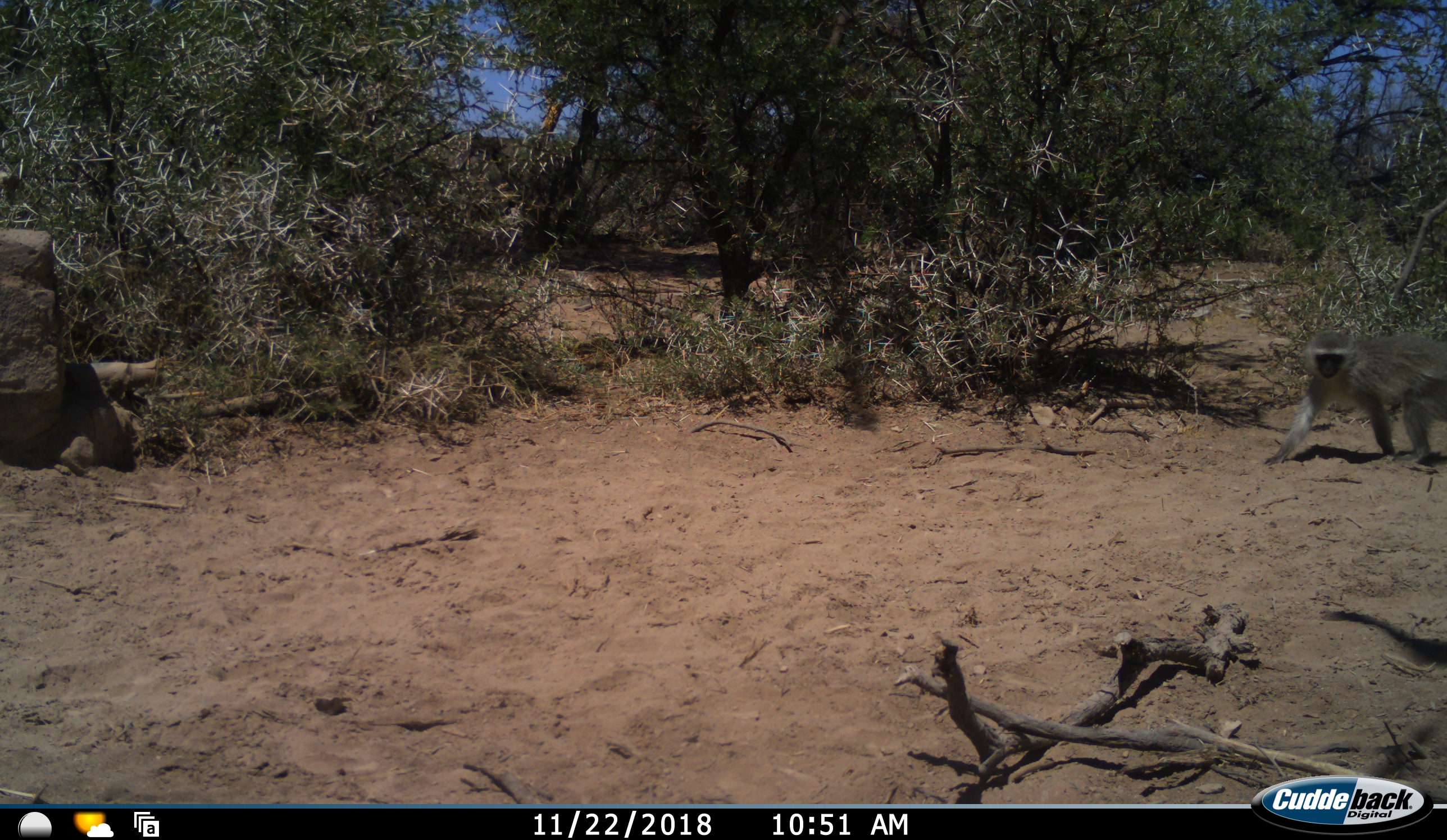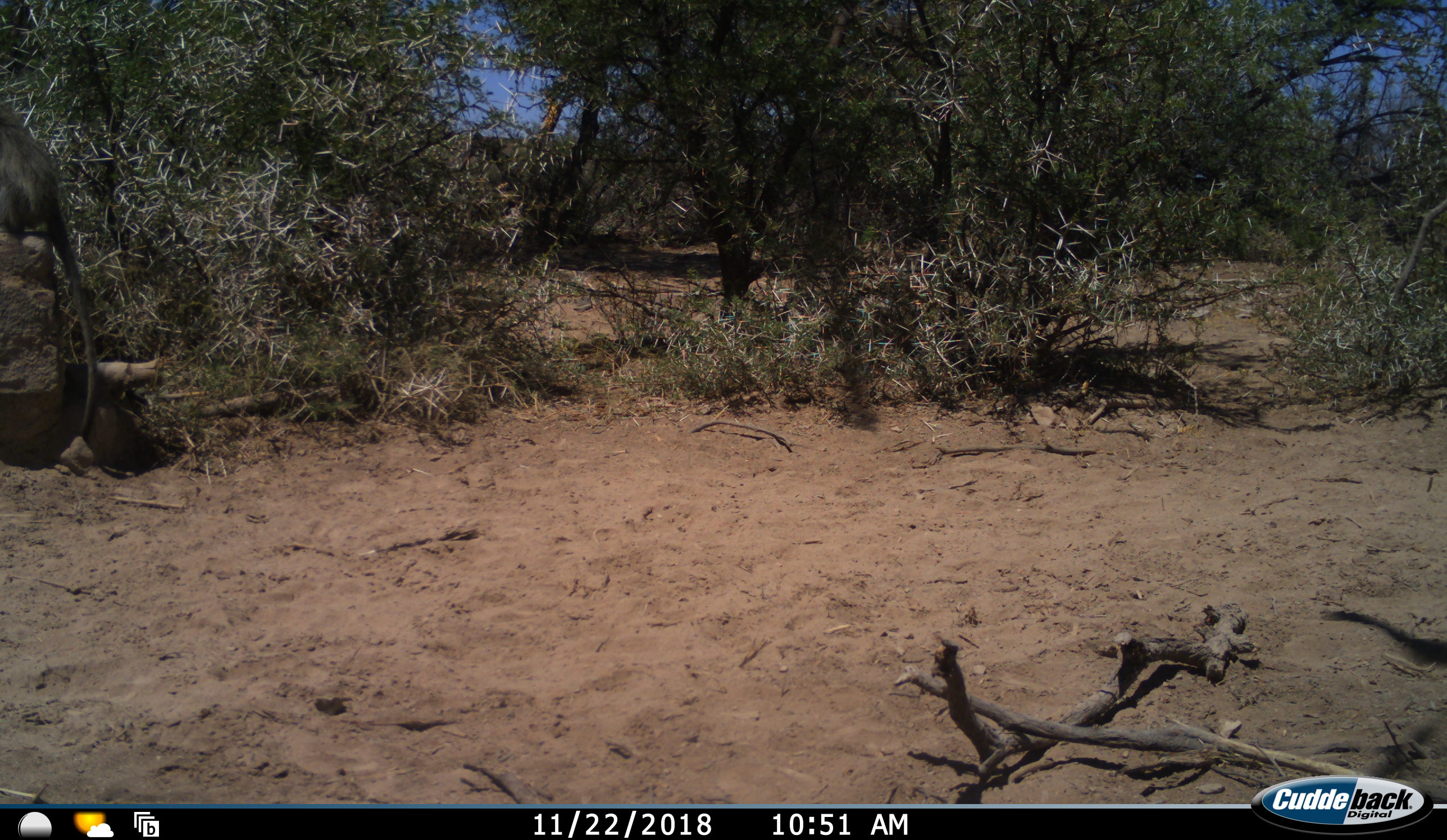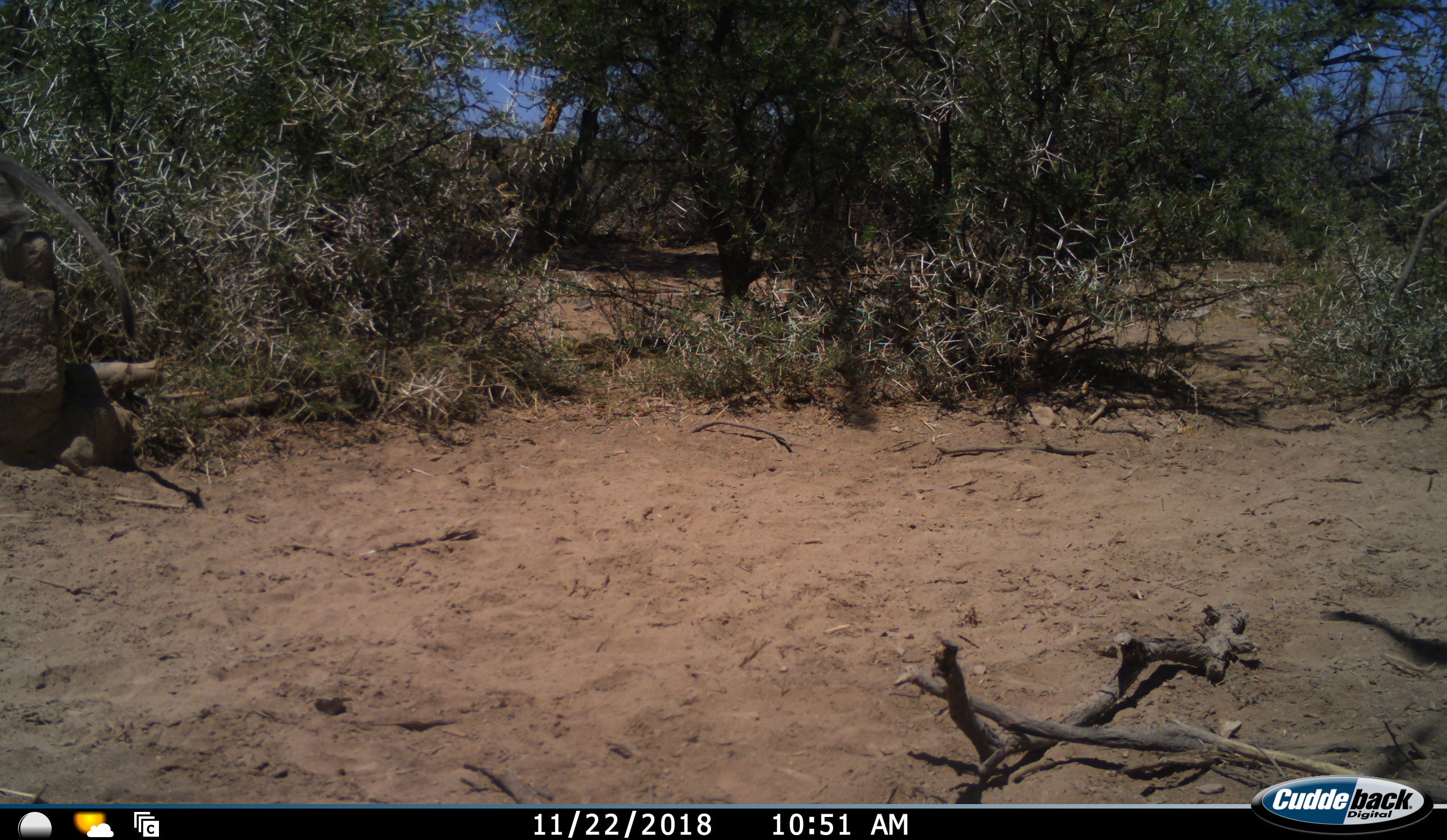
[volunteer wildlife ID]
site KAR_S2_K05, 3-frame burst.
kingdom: Animalia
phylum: Chordata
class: Mammalia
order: Primates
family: Cercopithecidae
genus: Chlorocebus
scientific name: Chlorocebus pygerythrus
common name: vervet monkey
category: monkeyvervet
Monkeyvervet (vervet monkey) (Chlorocebus pygerythrus), count 1. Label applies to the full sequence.